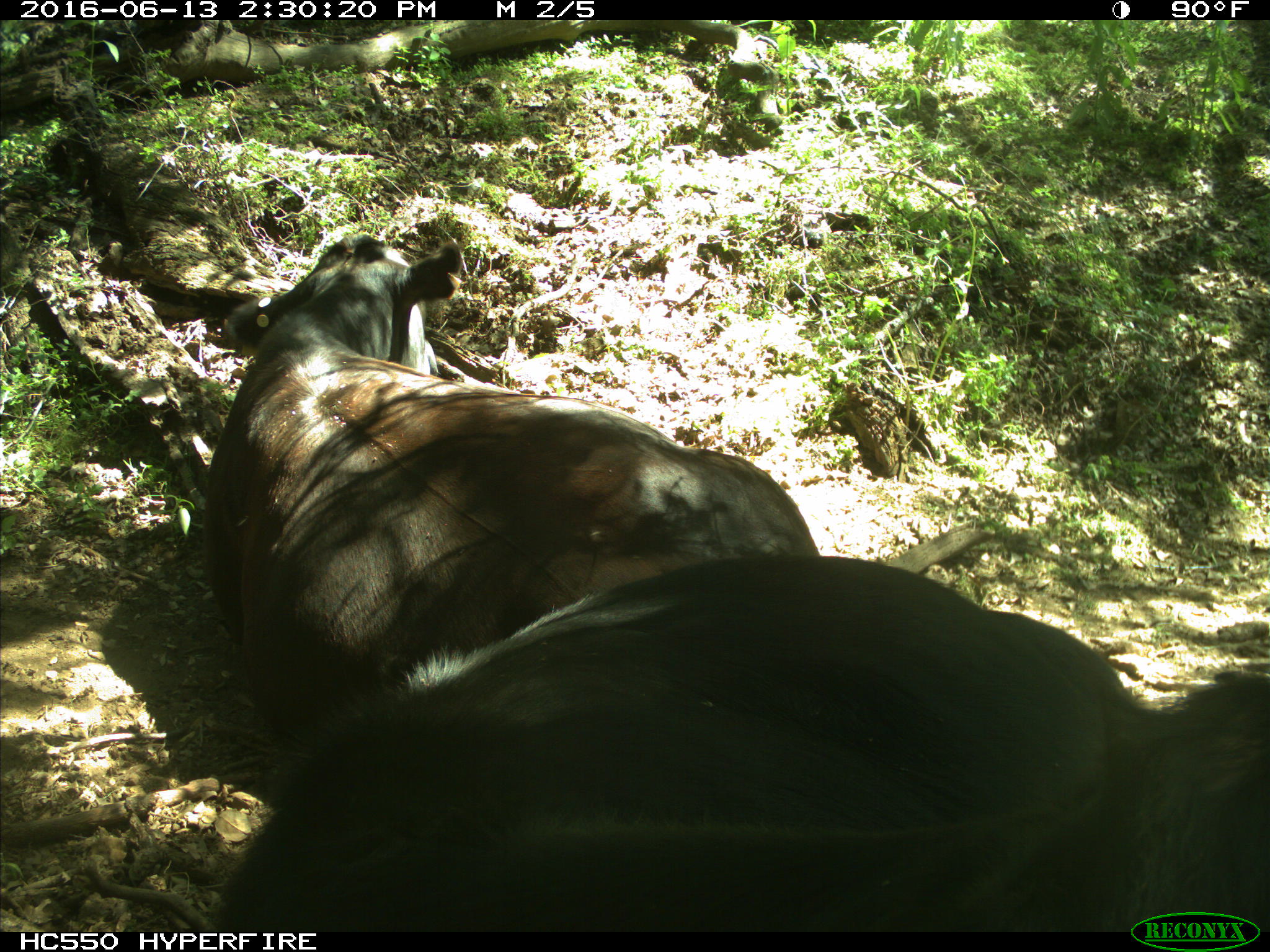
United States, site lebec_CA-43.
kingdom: Animalia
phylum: Chordata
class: Mammalia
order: Artiodactyla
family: Bovidae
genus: Bos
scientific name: Bos taurus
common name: domestic cow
Bos taurus (domestic cow).